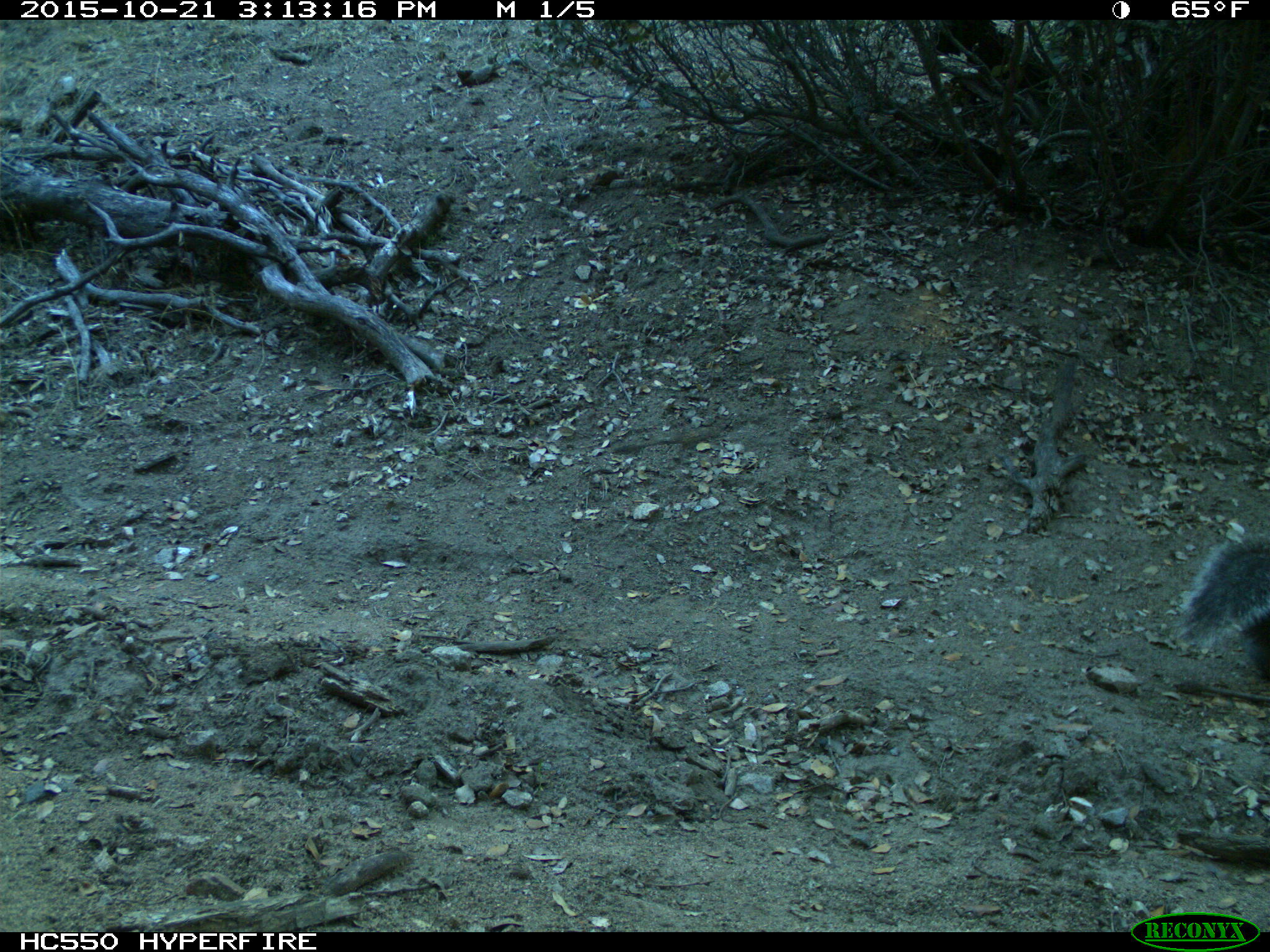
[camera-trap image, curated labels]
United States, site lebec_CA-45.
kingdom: Animalia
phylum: Chordata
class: Mammalia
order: Rodentia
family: Sciuridae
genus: Sciurus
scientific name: Sciurus carolinensis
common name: eastern gray squirrel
Sciurus carolinensis (eastern gray squirrel).